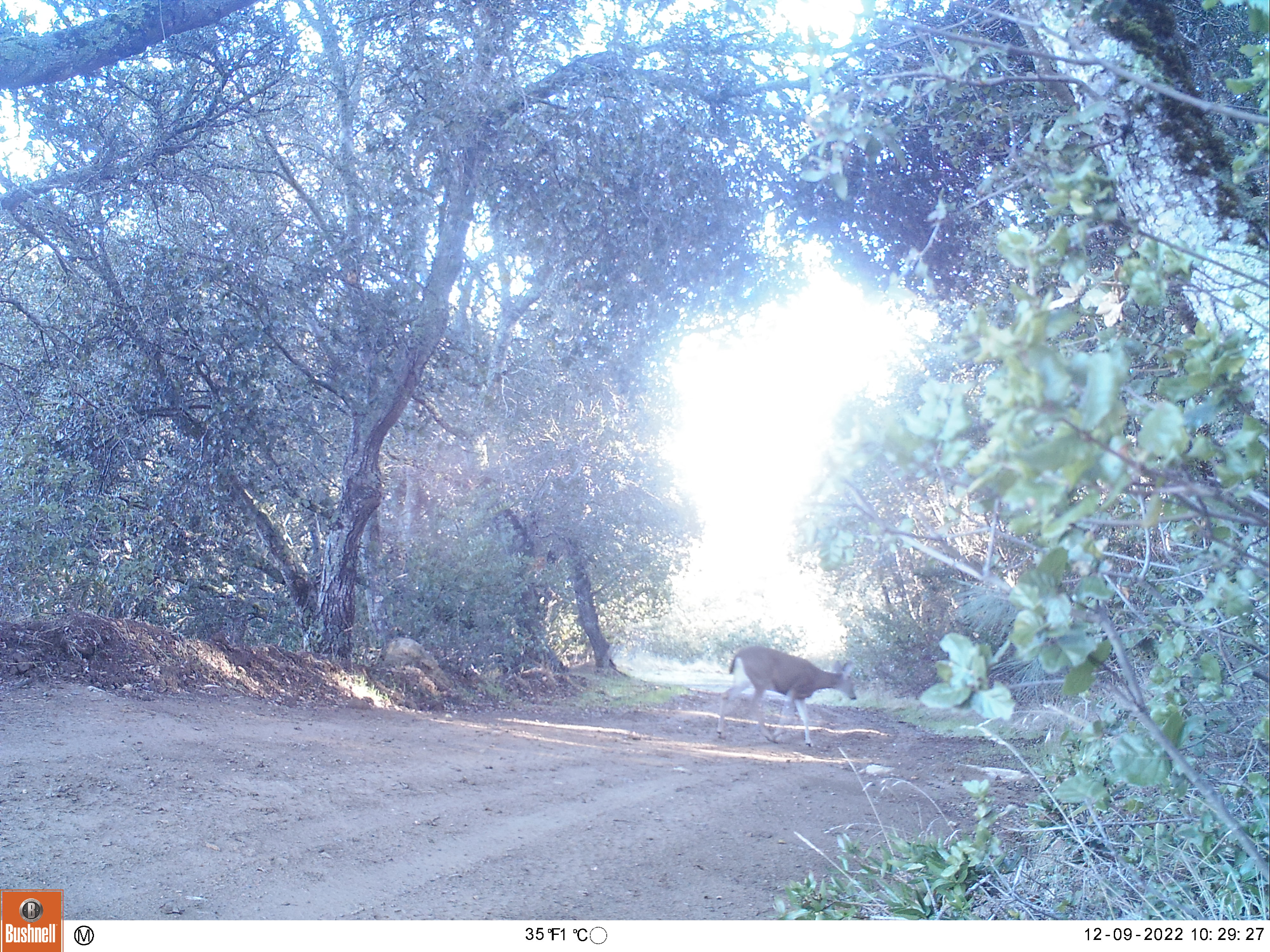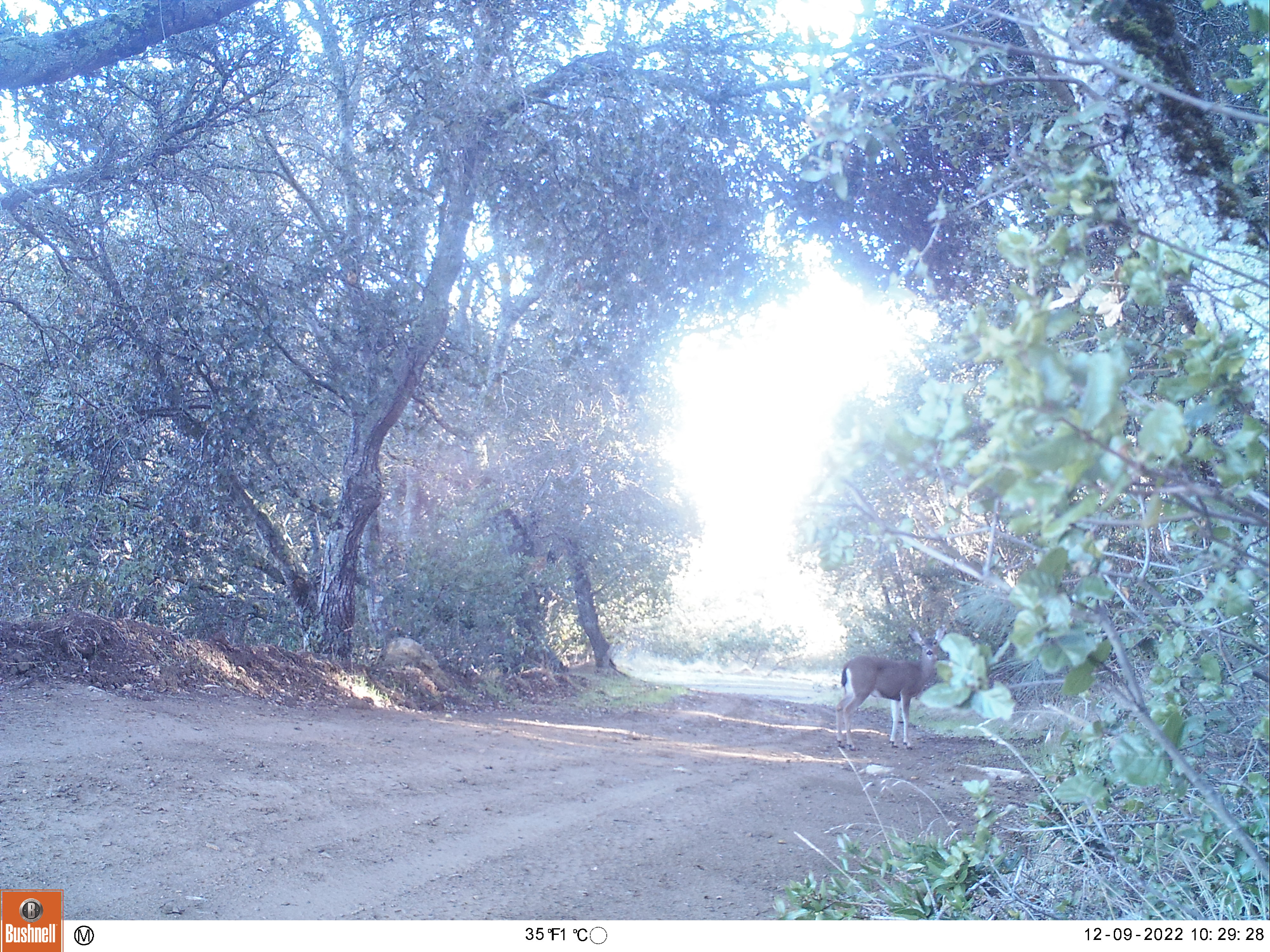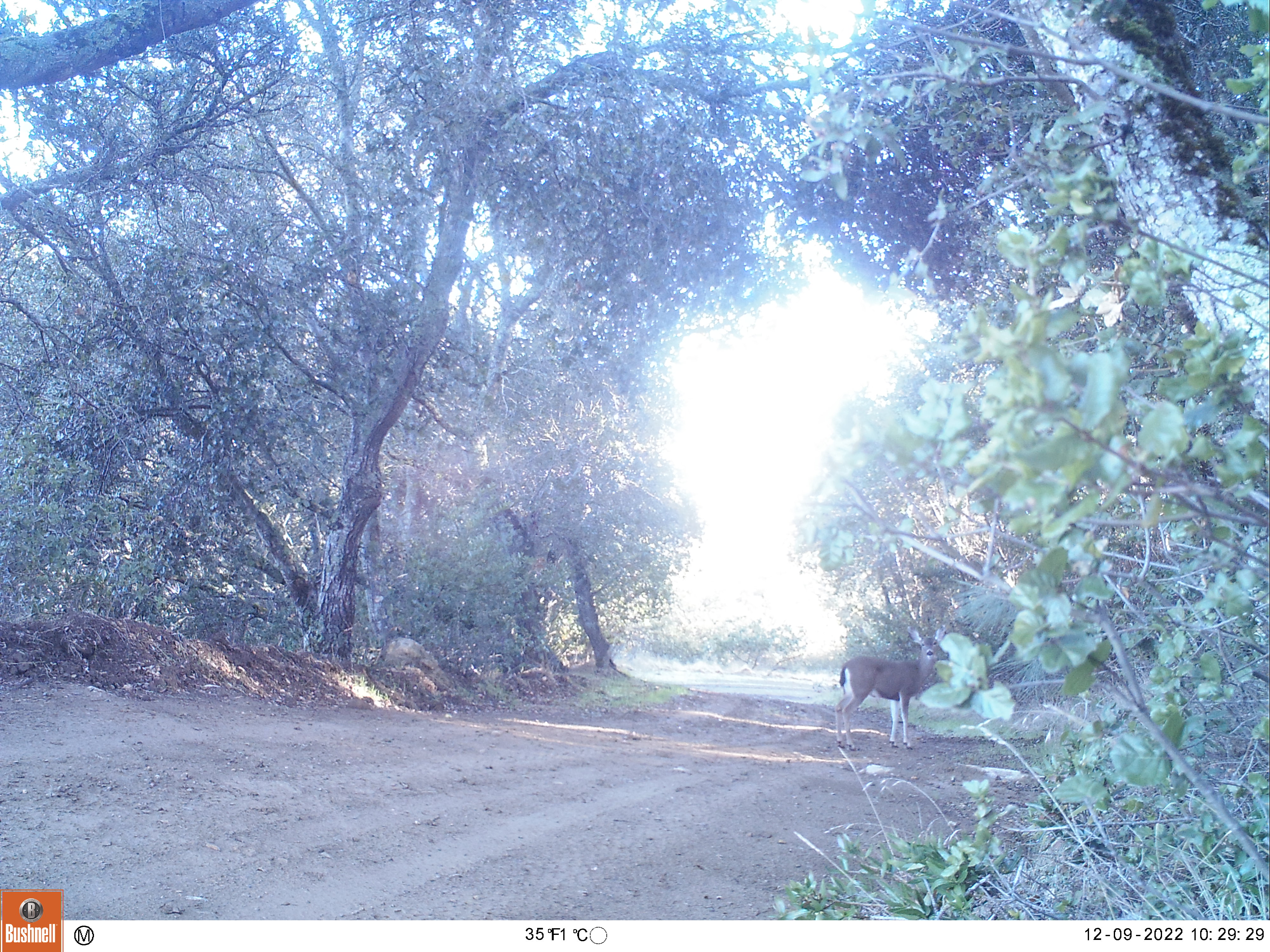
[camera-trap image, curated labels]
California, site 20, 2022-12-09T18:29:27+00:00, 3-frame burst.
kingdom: Animalia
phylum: Chordata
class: Mammalia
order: Artiodactyla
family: Cervidae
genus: Odocoileus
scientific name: Odocoileus hemionus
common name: mule deer